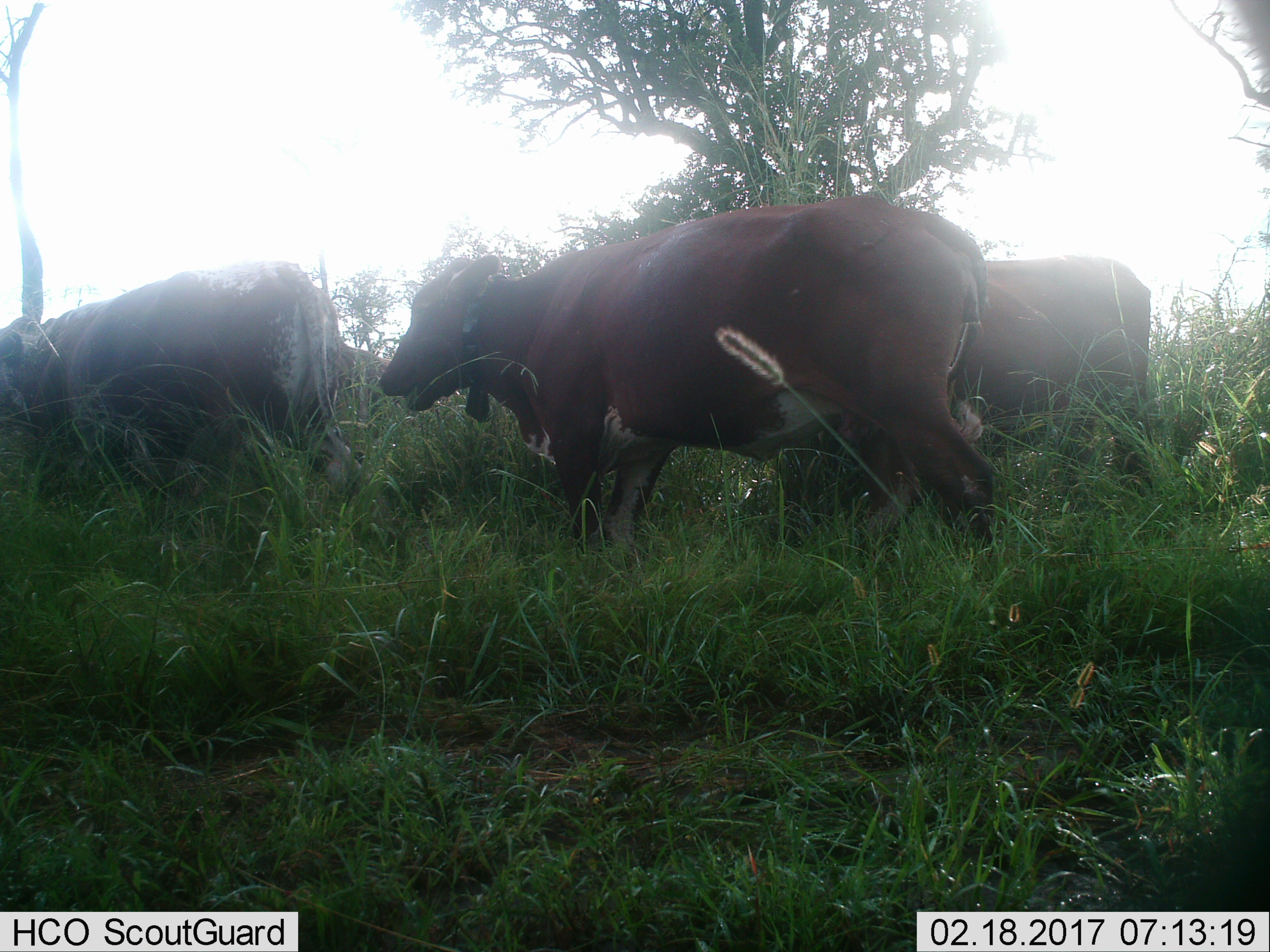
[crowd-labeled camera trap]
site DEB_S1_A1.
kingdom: Animalia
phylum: Chordata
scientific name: Vertebrata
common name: domestic animal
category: domesticanimal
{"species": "domesticanimal (domestic animal) (Vertebrata)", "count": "4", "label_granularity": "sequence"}